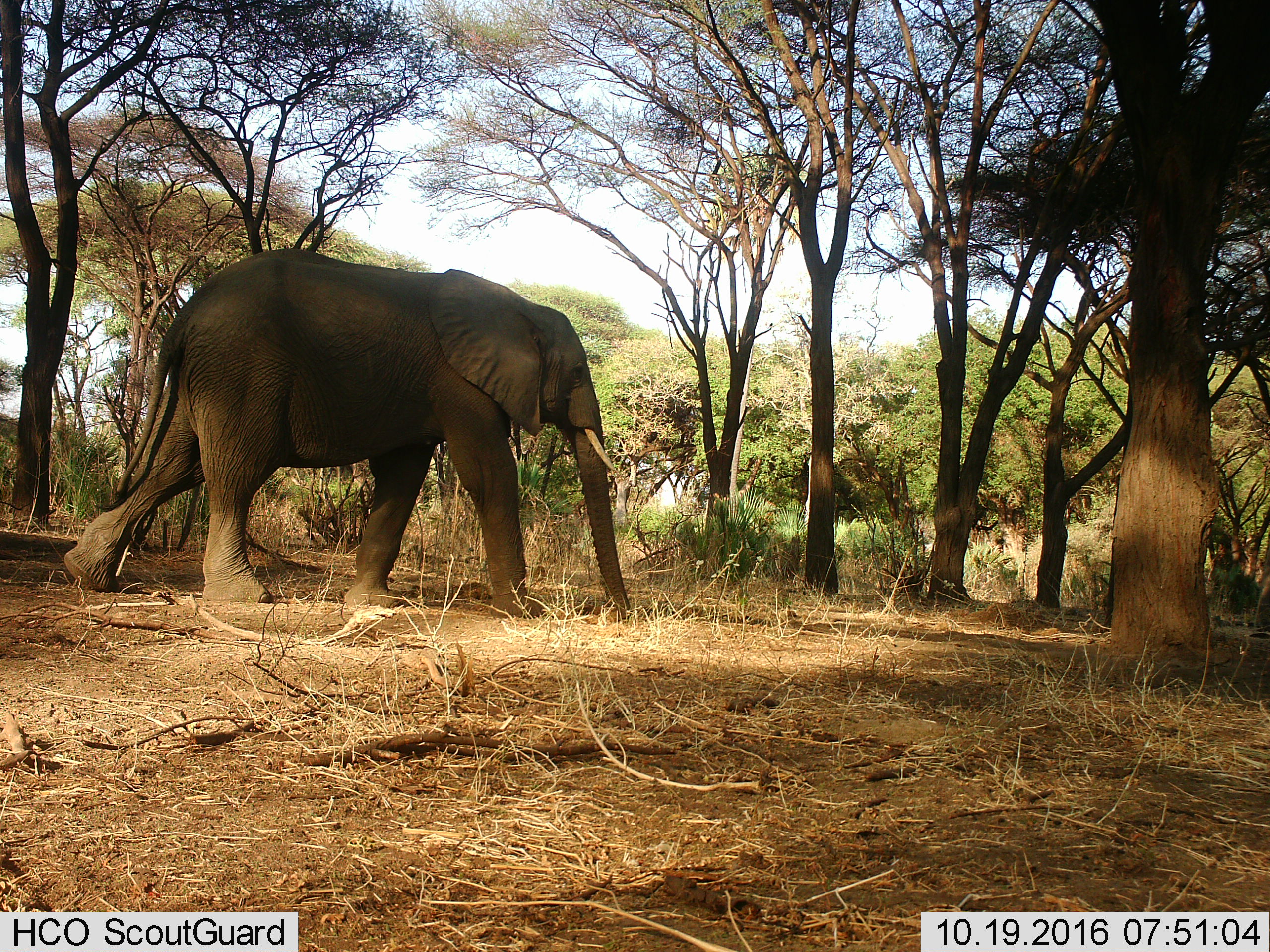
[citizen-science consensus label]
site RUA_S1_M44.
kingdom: Animalia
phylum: Chordata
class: Mammalia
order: Proboscidea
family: Elephantidae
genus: Loxodonta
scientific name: Loxodonta africana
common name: african bush elephant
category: elephant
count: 1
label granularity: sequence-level